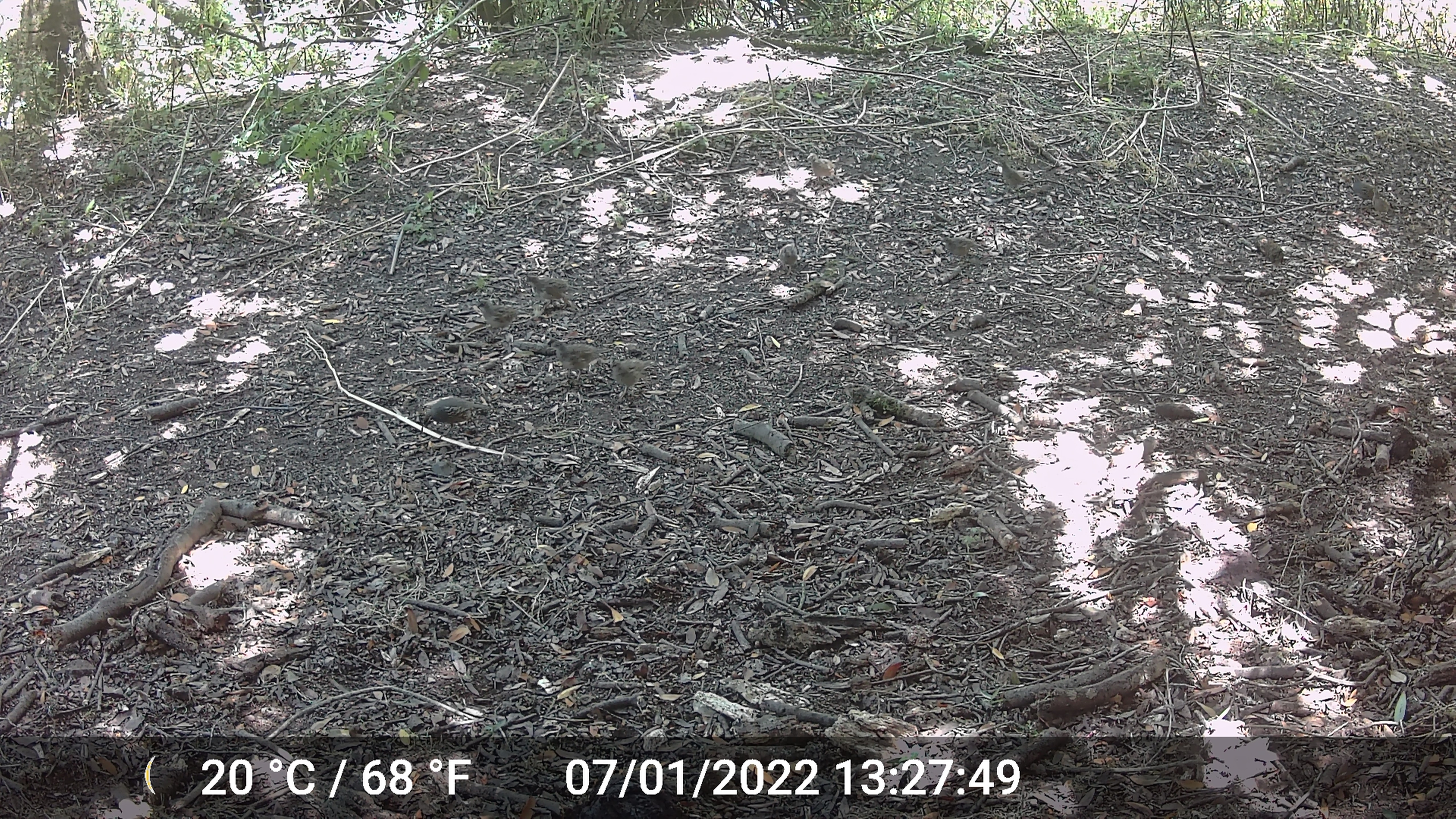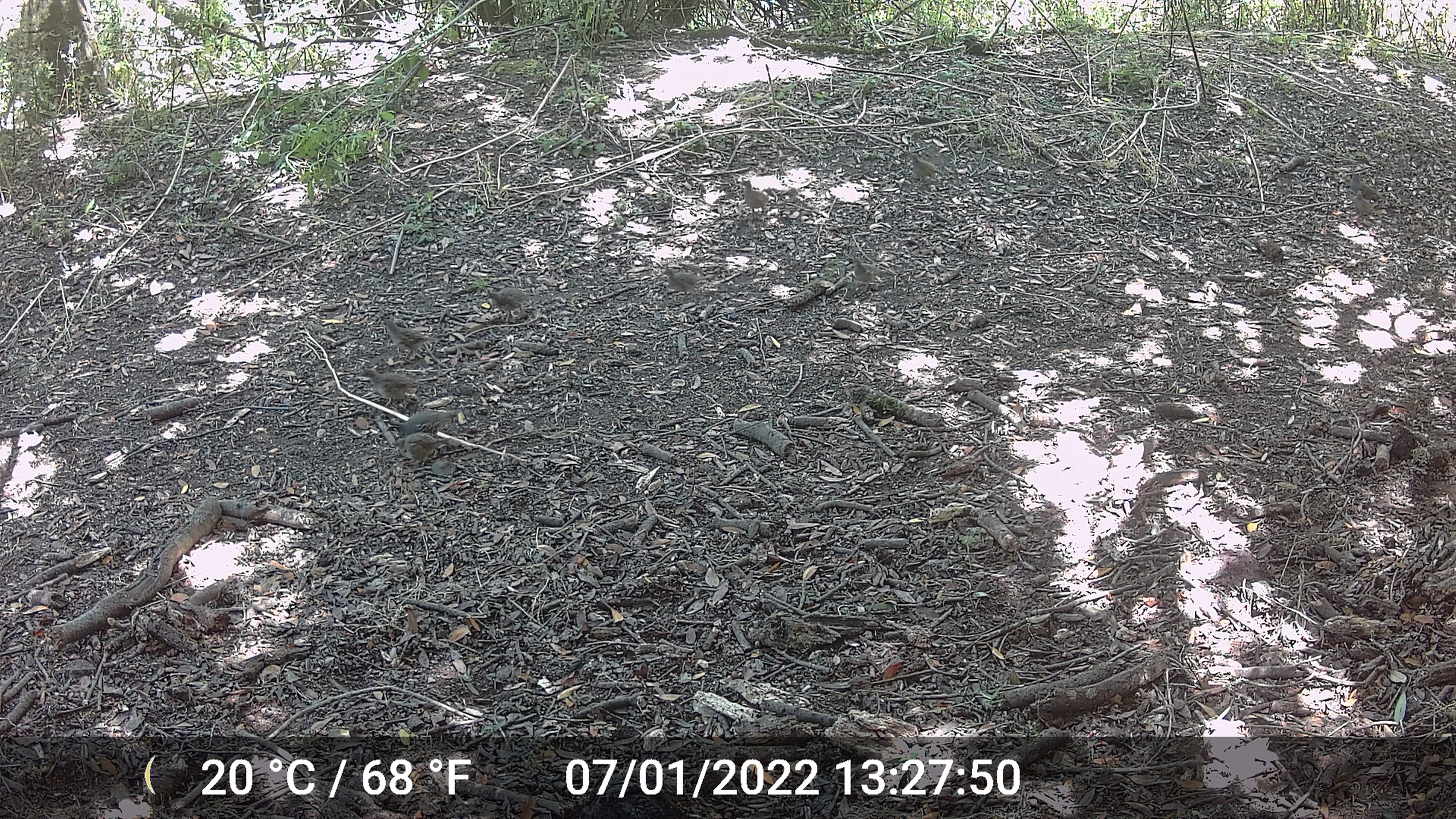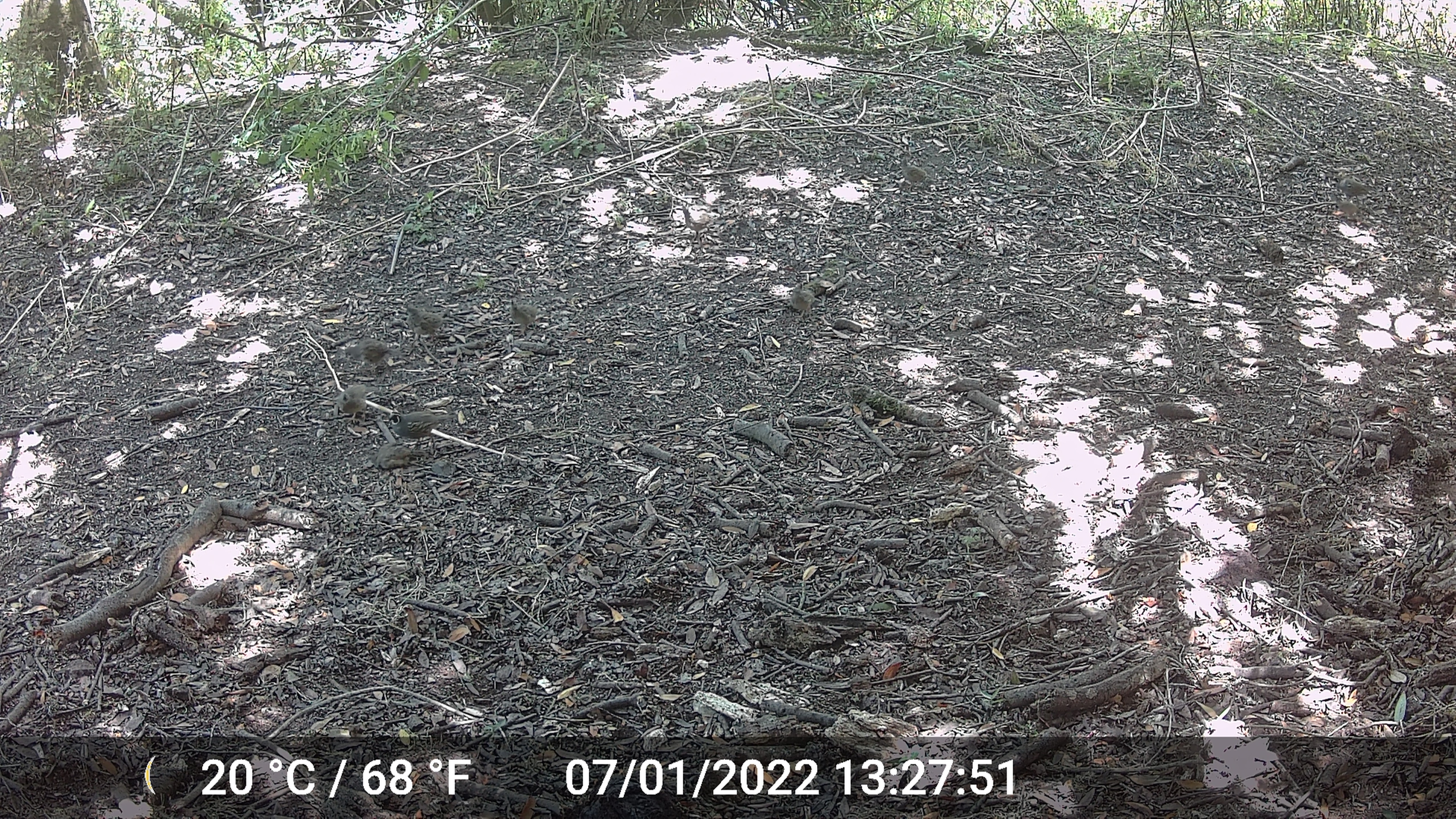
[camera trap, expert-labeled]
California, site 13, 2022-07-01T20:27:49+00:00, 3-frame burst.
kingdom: Animalia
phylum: Chordata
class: Aves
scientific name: Aves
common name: bird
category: unknown bird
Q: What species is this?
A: Unknown bird (bird) (Aves).